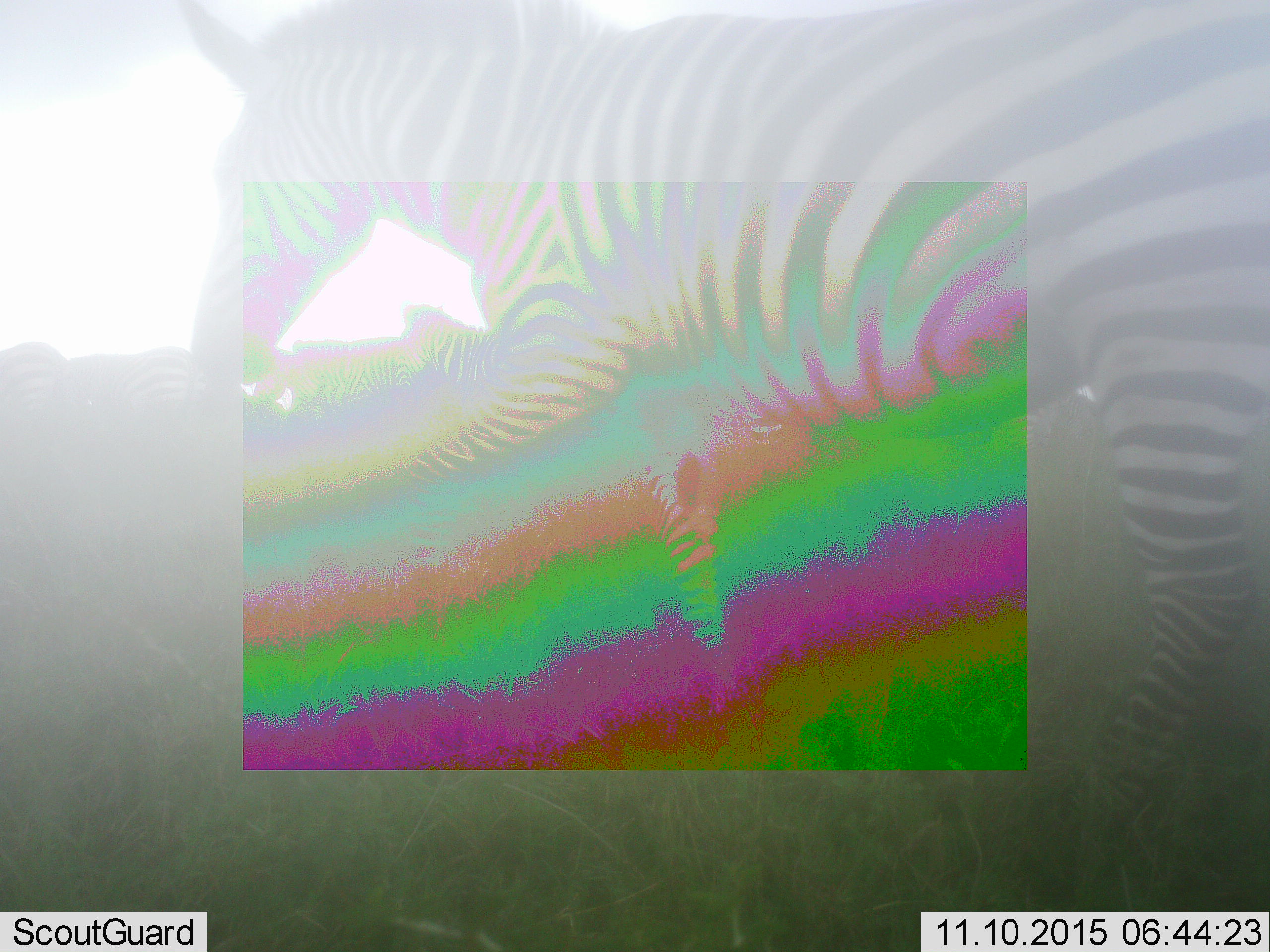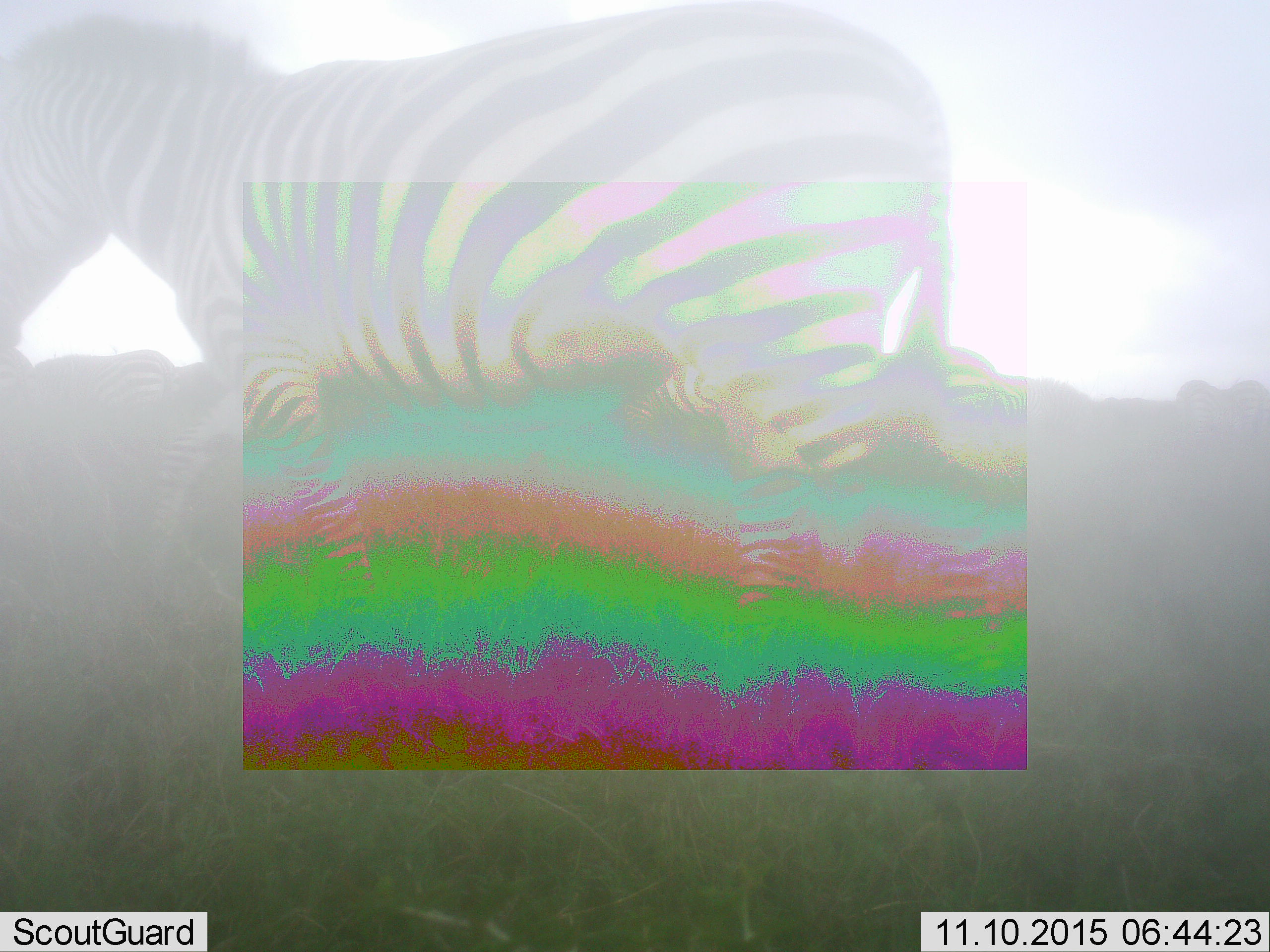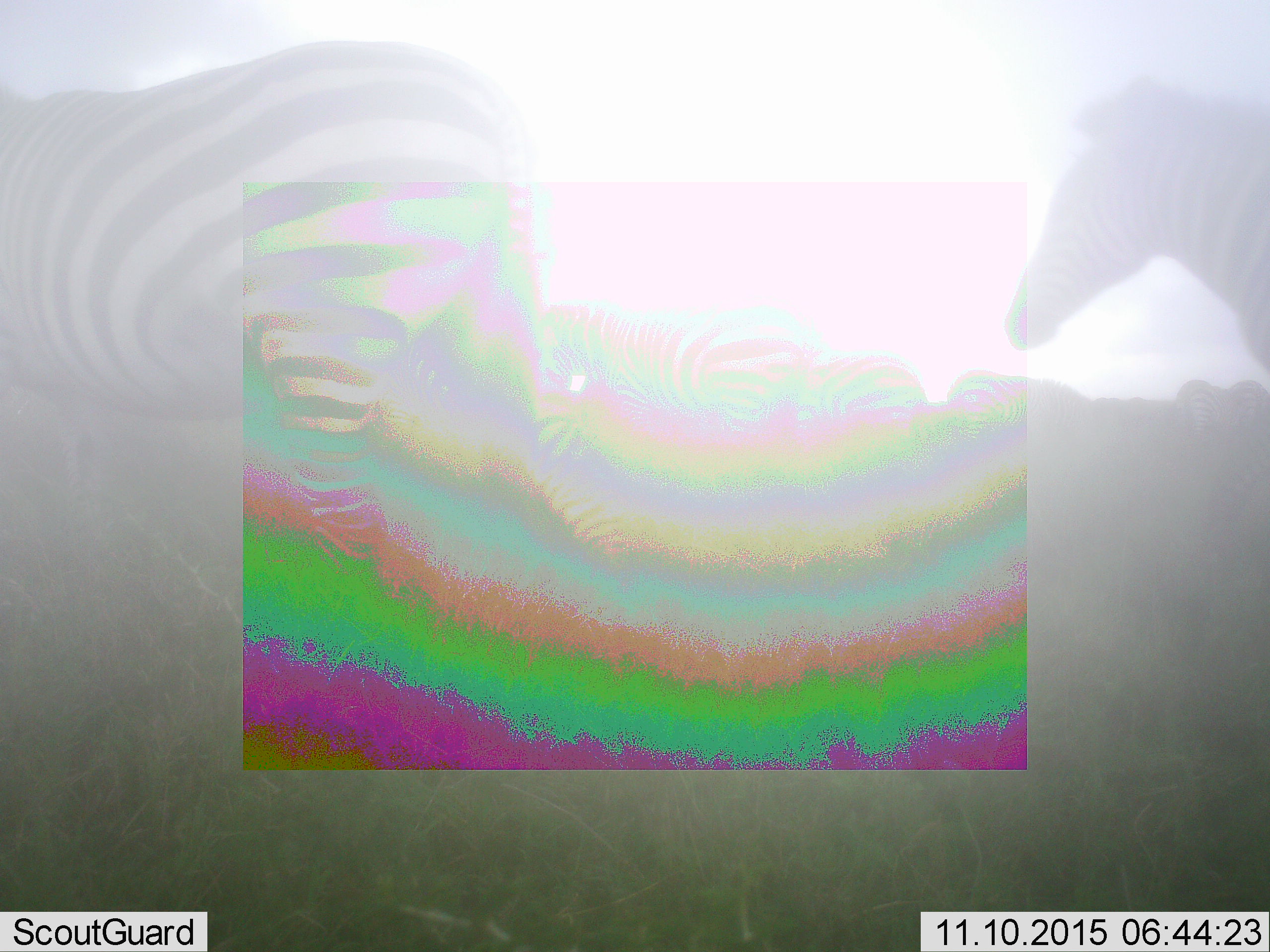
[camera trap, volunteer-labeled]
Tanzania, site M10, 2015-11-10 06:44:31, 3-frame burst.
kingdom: Animalia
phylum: Chordata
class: Mammalia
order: Perissodactyla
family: Equidae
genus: Equus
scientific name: Equus quagga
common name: plains zebra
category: zebra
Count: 7.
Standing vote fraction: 56%.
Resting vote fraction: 0%.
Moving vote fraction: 89%.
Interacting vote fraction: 11%.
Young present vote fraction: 11%.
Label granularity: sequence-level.